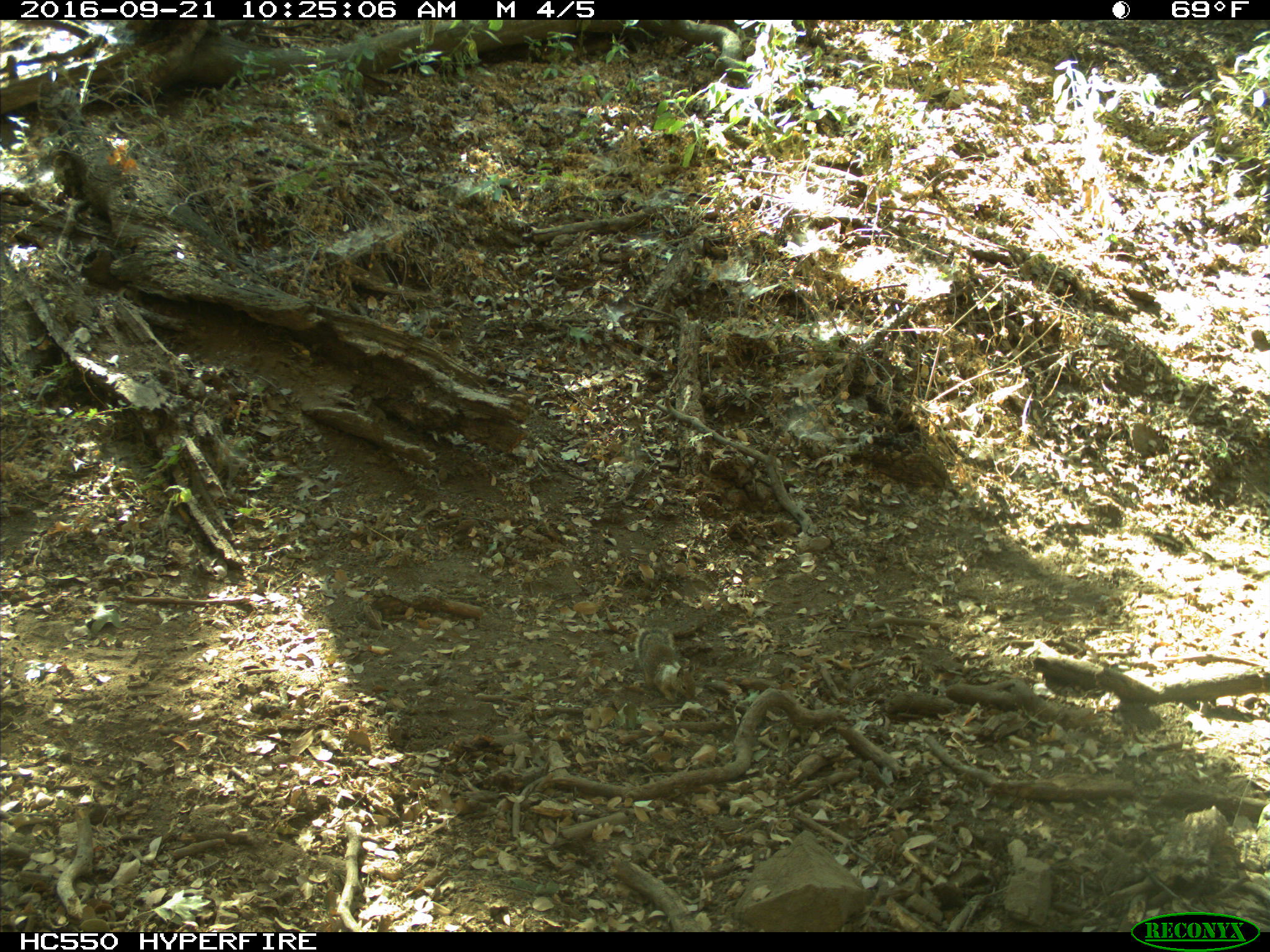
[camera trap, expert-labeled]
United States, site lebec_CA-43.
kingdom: Animalia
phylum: Chordata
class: Mammalia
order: Rodentia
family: Sciuridae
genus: Otospermophilus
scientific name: Otospermophilus beecheyi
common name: california ground squirrel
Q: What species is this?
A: Otospermophilus beecheyi (california ground squirrel).